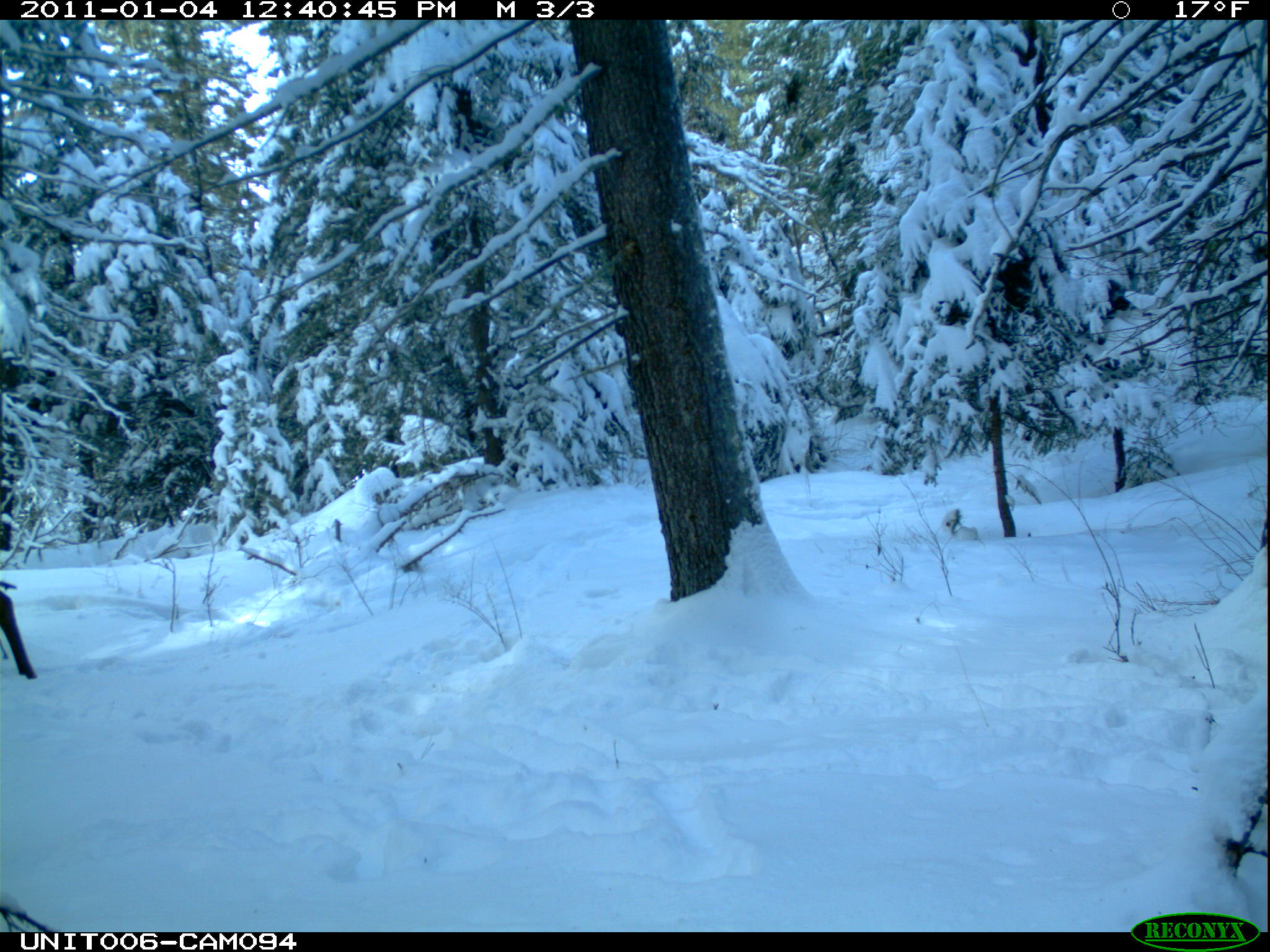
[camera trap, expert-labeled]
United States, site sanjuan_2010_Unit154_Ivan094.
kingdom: Animalia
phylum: Chordata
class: Mammalia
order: Artiodactyla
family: Cervidae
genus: Cervus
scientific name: Cervus elaphus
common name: red deer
Cervus elaphus (red deer).